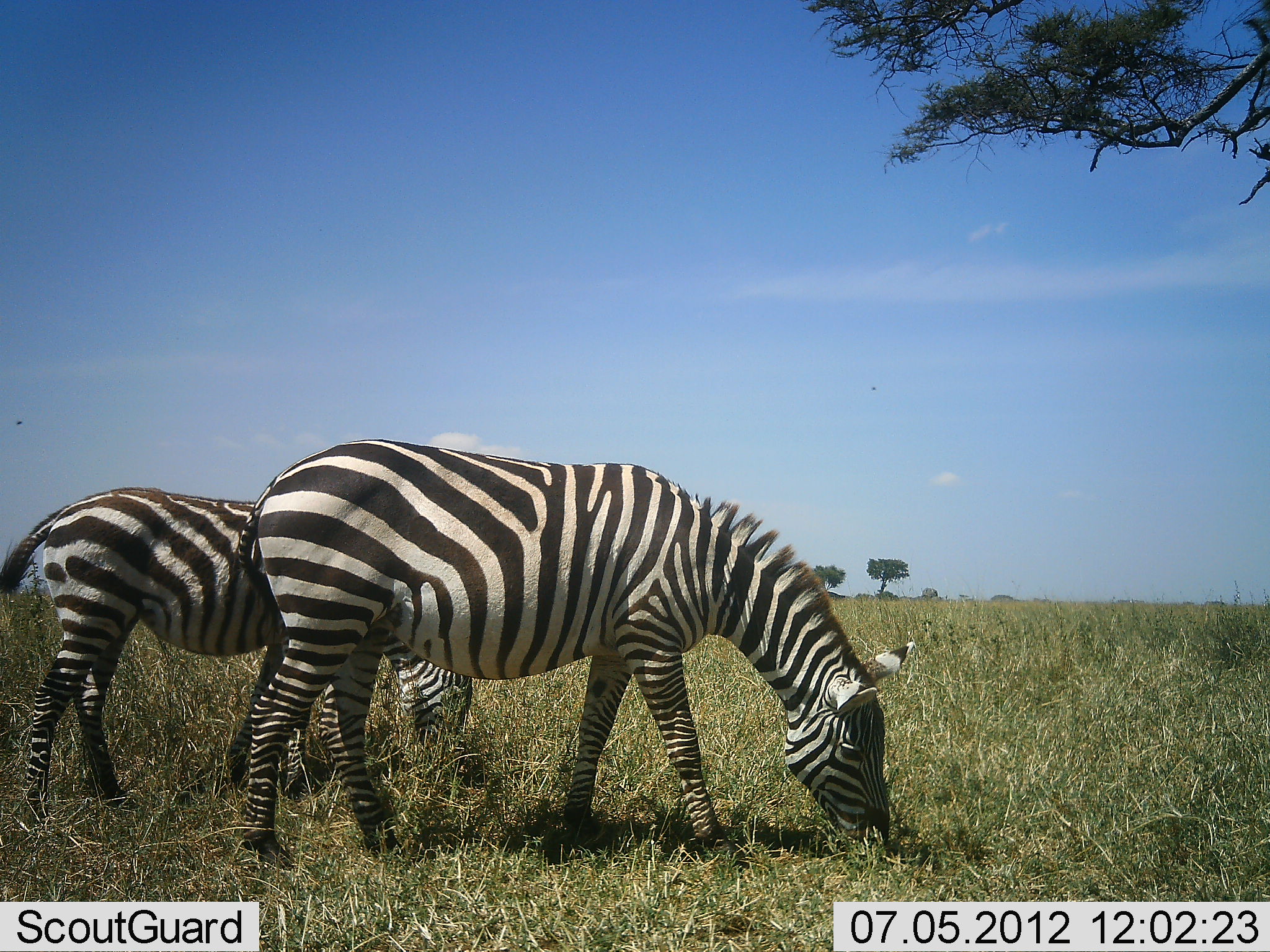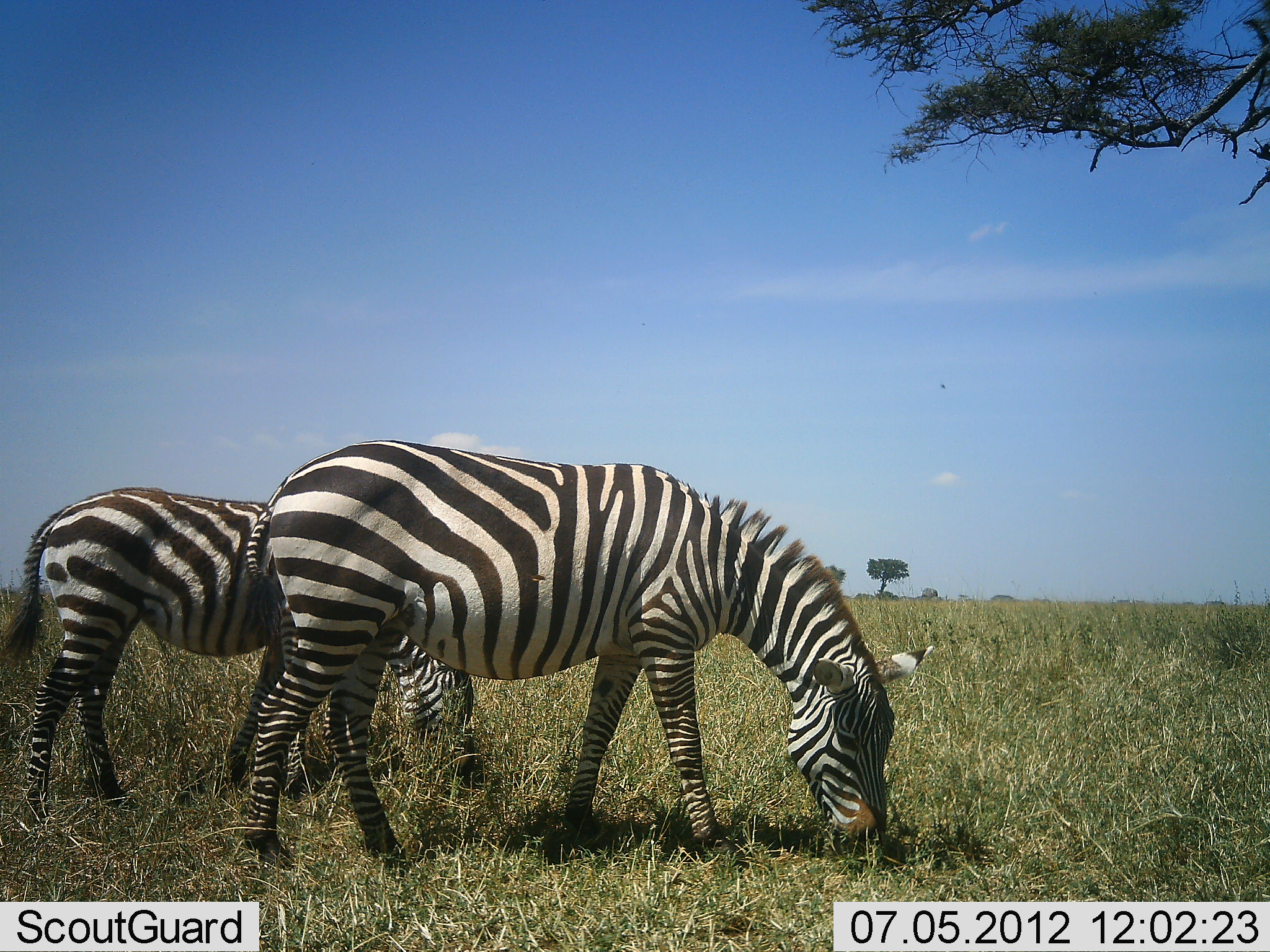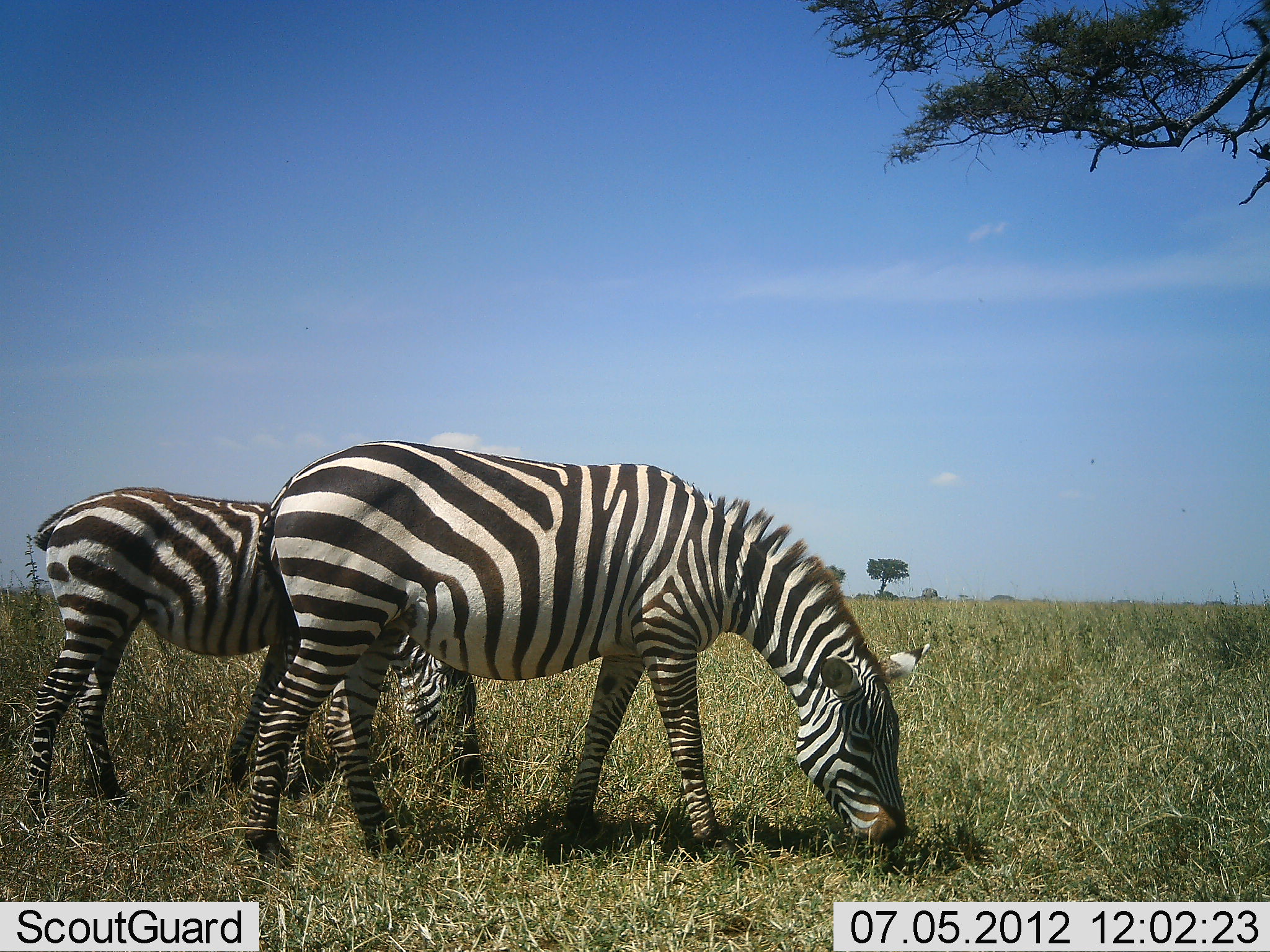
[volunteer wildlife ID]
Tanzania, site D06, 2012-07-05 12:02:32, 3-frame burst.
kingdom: Animalia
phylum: Chordata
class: Mammalia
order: Perissodactyla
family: Equidae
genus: Equus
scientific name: Equus quagga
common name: plains zebra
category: zebra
Zebra (plains zebra) (Equus quagga), count 2. Behavior (volunteer vote fractions): standing 10%, resting 0%, moving 0%, interacting 0%. Young present (vote fraction): 0%. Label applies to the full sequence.